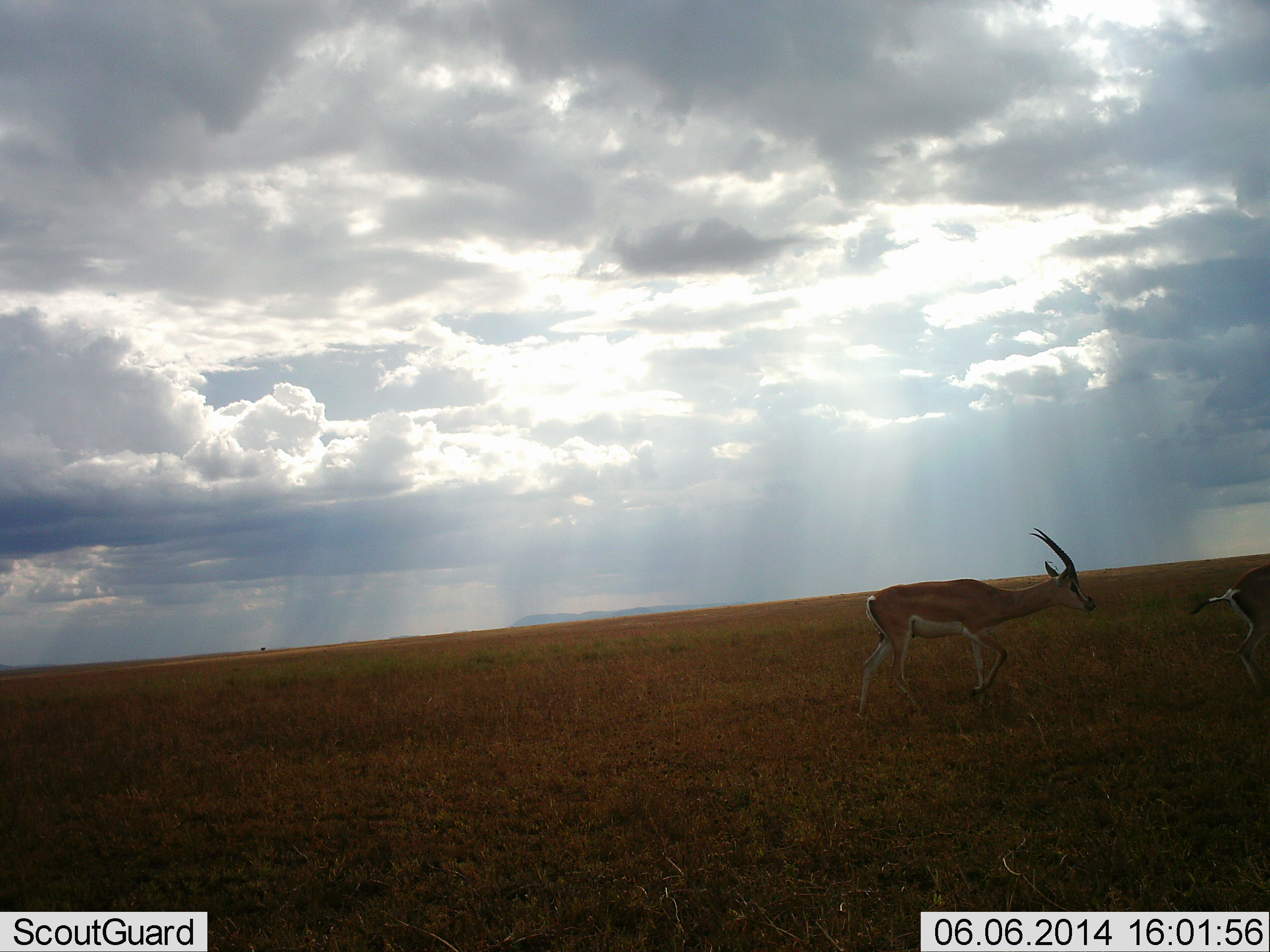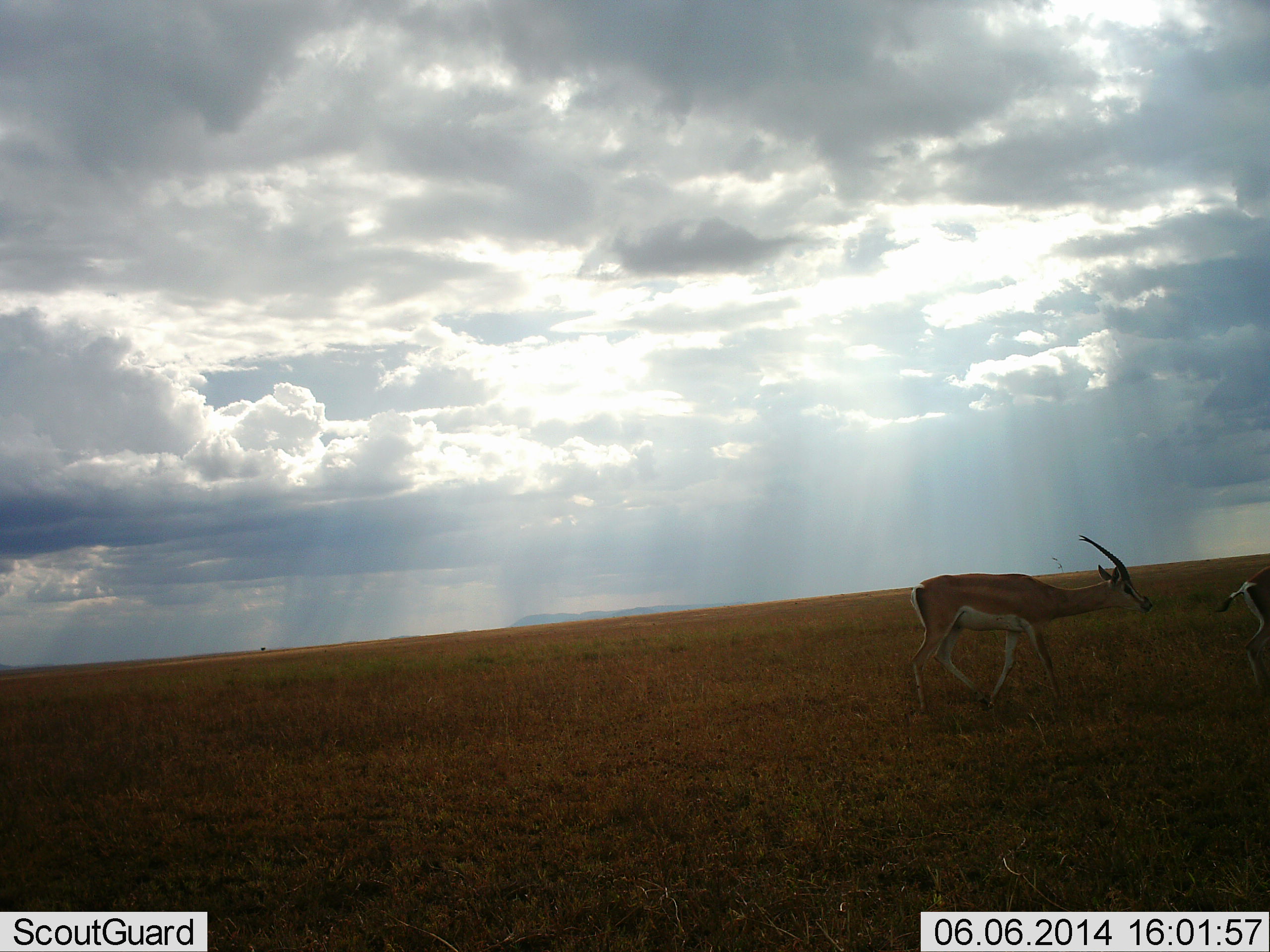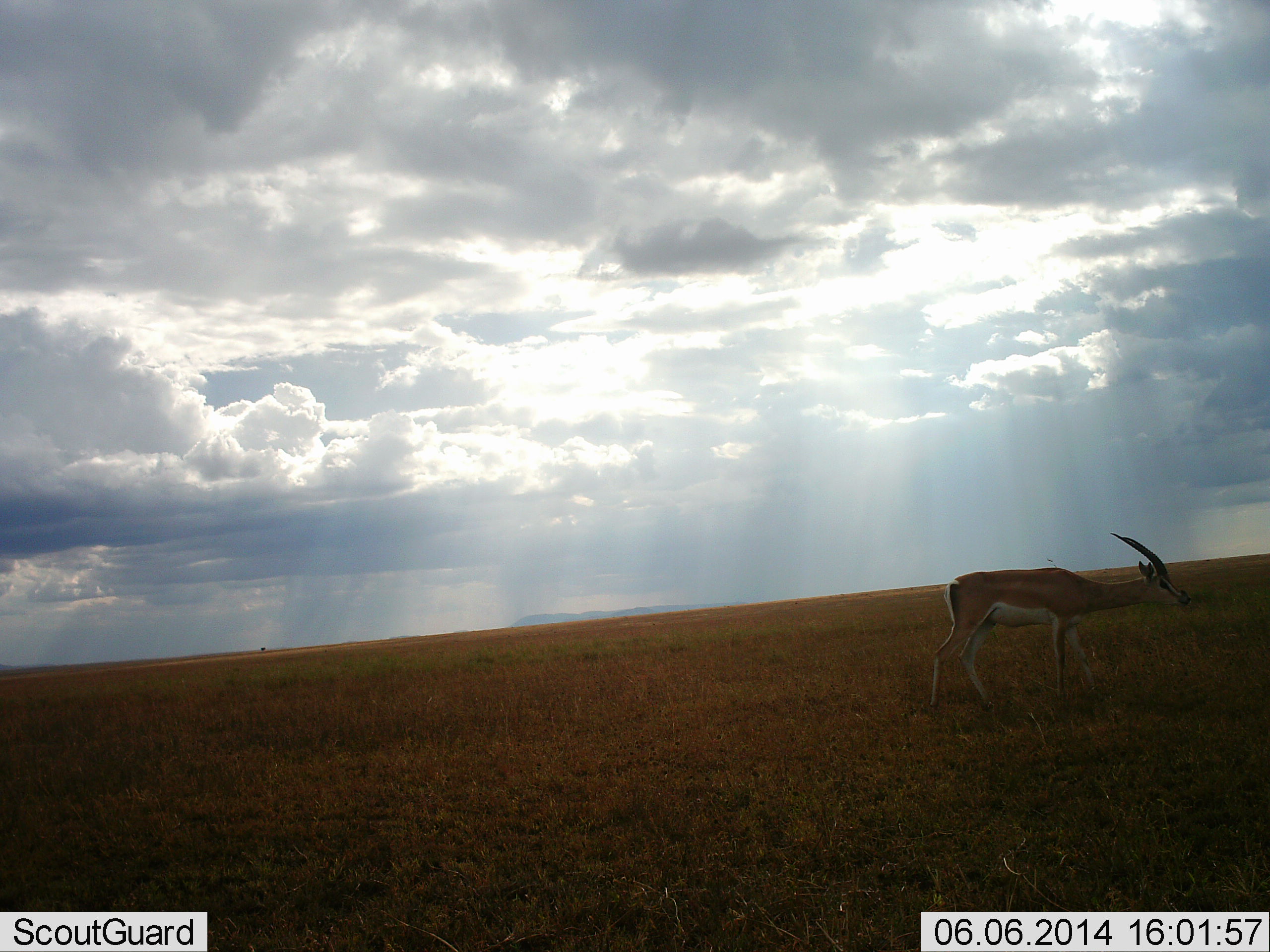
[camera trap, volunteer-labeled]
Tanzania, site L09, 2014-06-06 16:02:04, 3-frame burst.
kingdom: Animalia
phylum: Chordata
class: Mammalia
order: Artiodactyla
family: Bovidae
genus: Nanger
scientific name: Nanger granti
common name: grant's gazelle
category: gazellegrants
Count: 2.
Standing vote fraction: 3%.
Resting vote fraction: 0%.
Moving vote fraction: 100%.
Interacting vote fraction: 0%.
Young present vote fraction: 0%.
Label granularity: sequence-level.